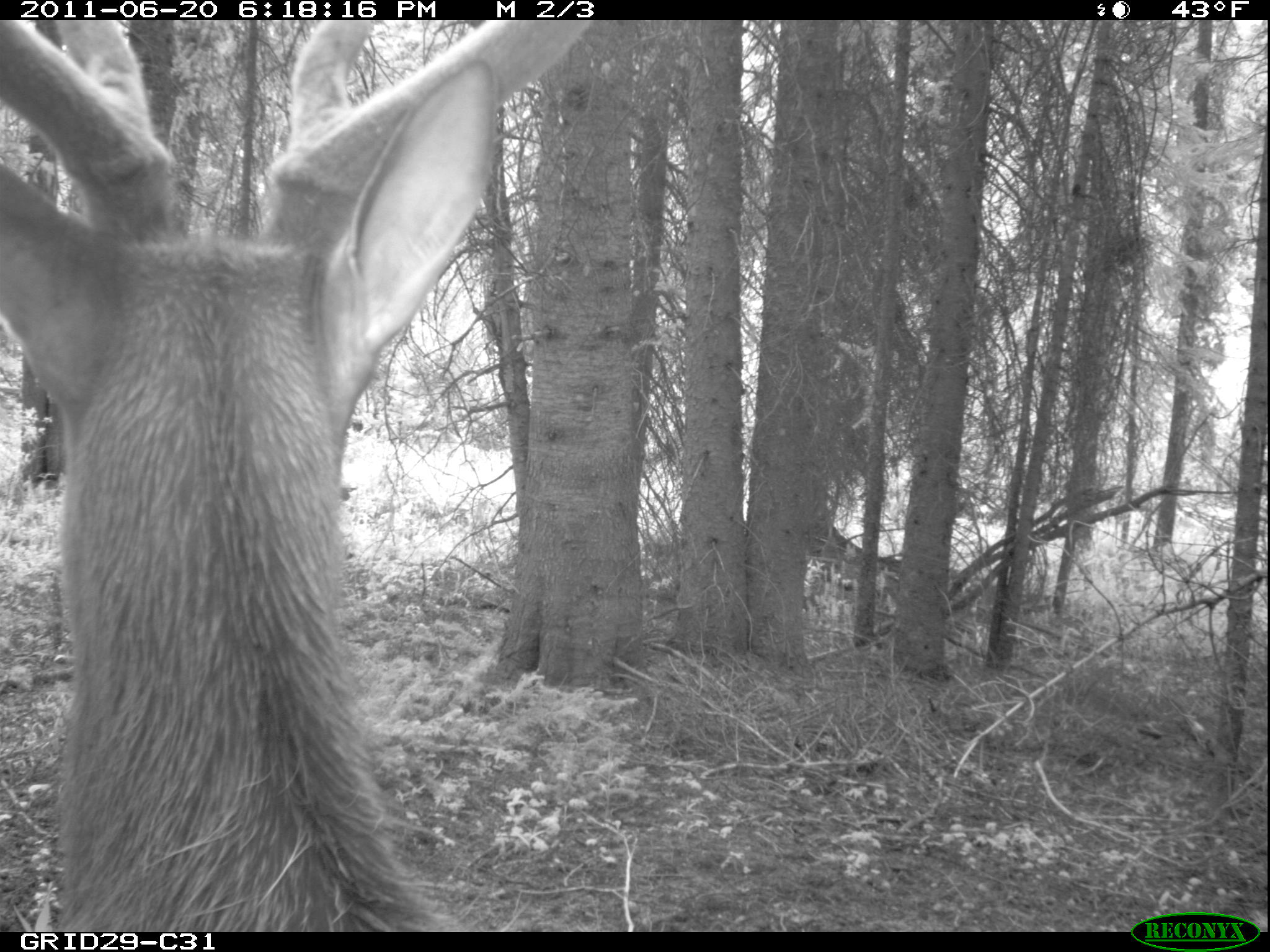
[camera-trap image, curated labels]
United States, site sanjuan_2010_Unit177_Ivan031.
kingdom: Animalia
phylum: Chordata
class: Mammalia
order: Artiodactyla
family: Cervidae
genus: Cervus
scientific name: Cervus elaphus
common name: red deer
Cervus elaphus (red deer).